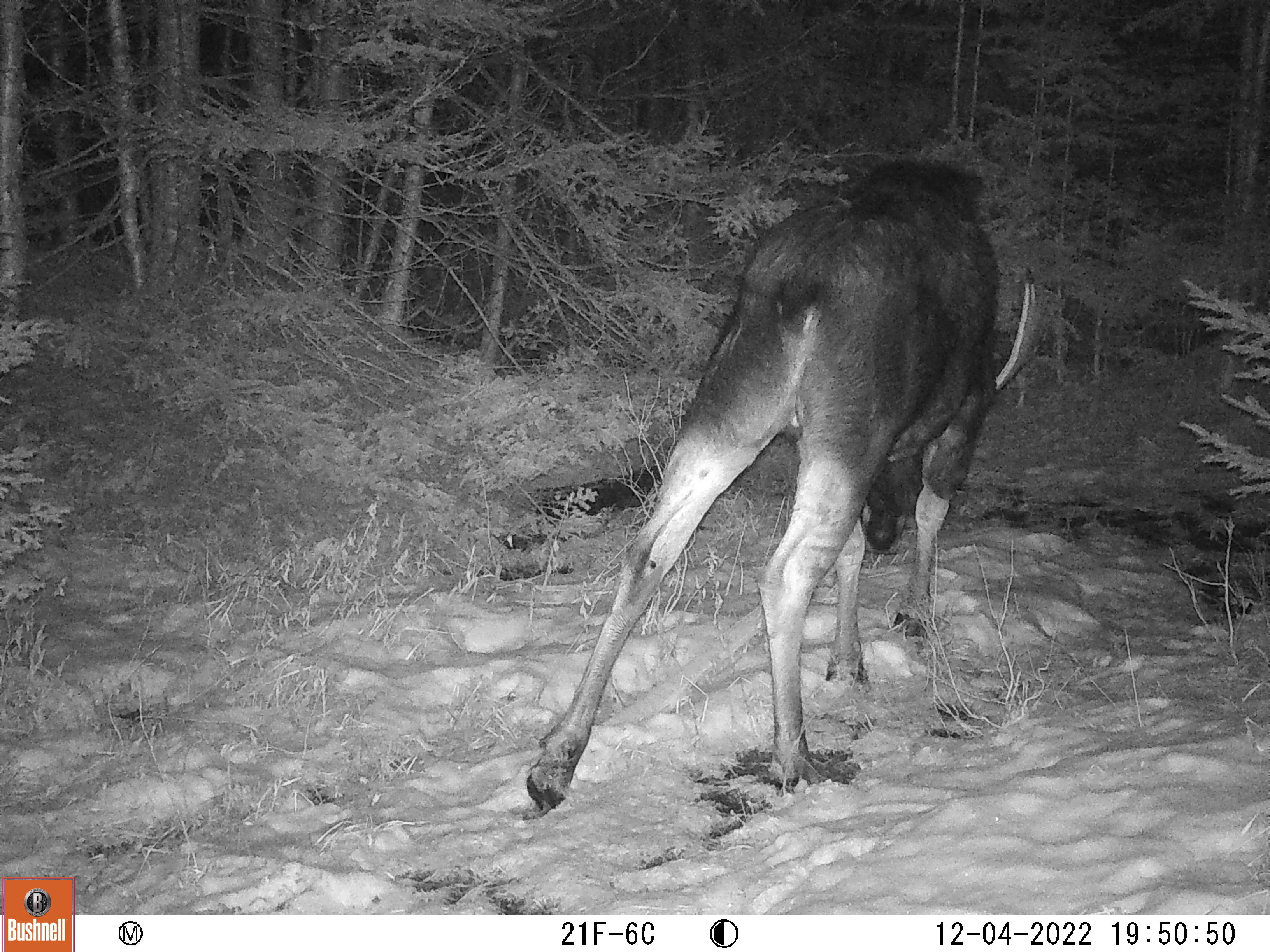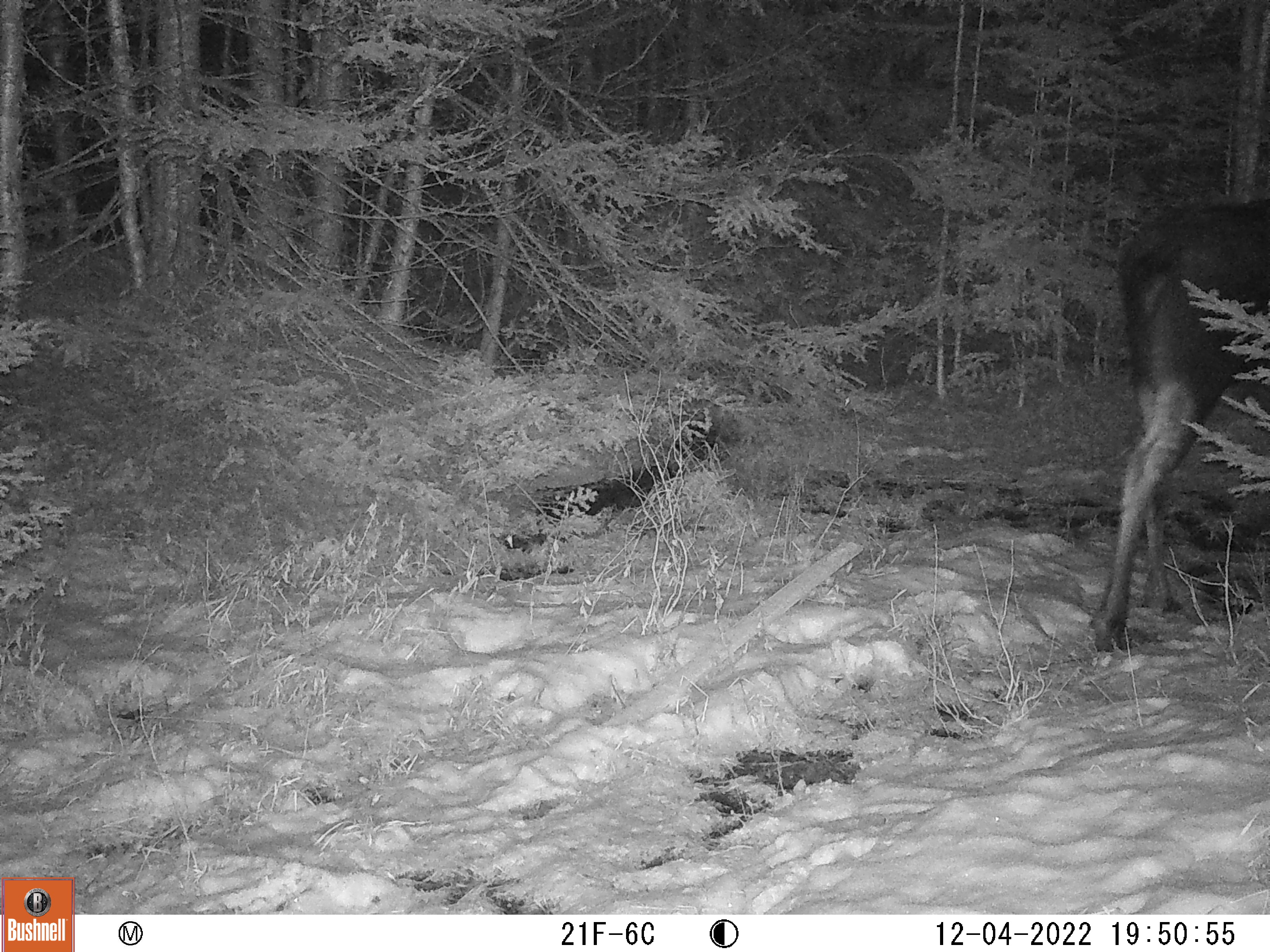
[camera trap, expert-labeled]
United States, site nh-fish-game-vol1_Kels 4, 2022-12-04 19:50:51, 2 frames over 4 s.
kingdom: Animalia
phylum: Chordata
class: Mammalia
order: Artiodactyla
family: Cervidae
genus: Alces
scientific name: Alces alces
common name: moose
Moose (Alces alces).